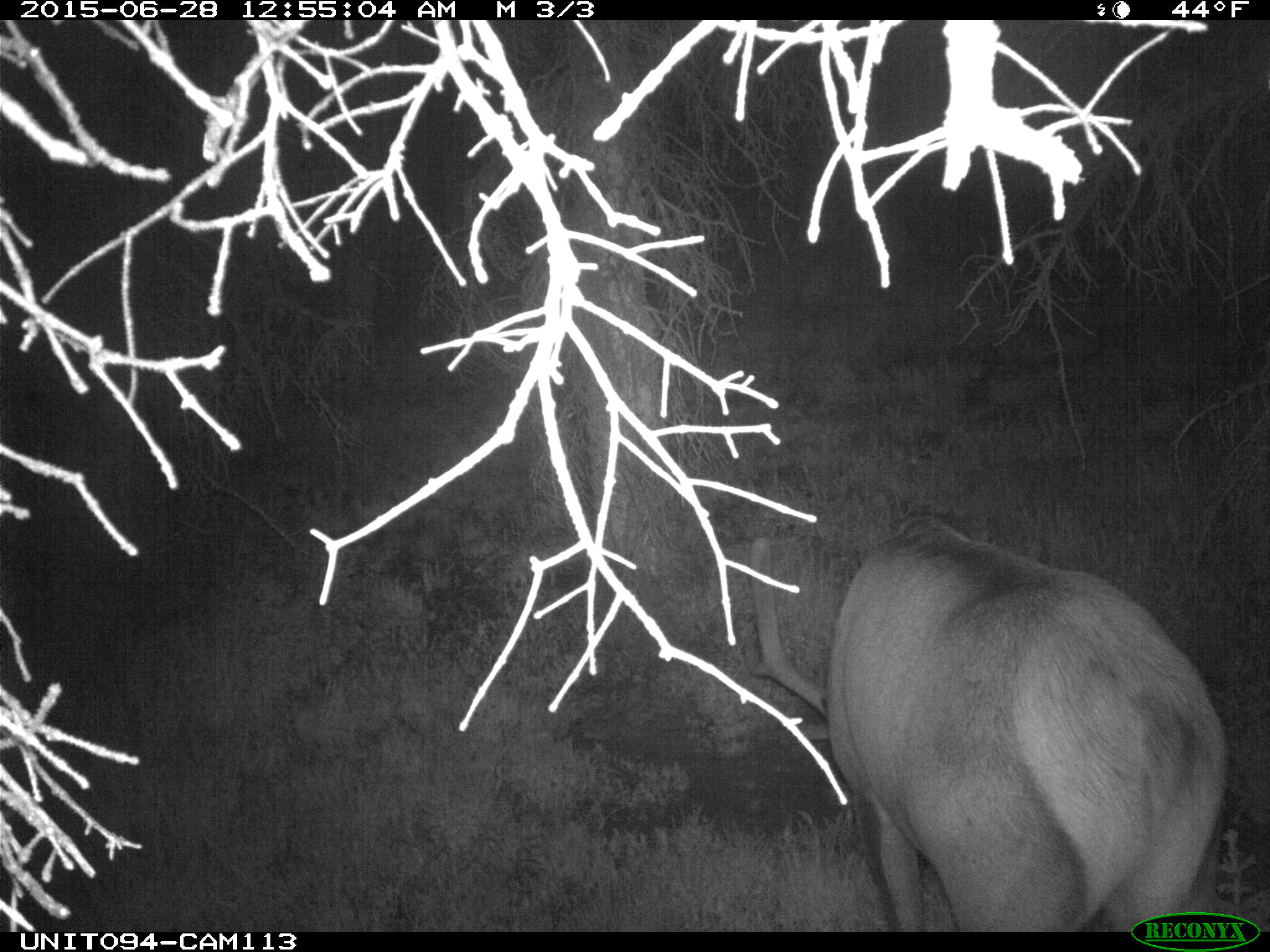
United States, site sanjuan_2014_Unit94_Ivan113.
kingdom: Animalia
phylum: Chordata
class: Mammalia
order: Artiodactyla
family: Cervidae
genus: Cervus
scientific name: Cervus elaphus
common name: red deer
Cervus elaphus (red deer).